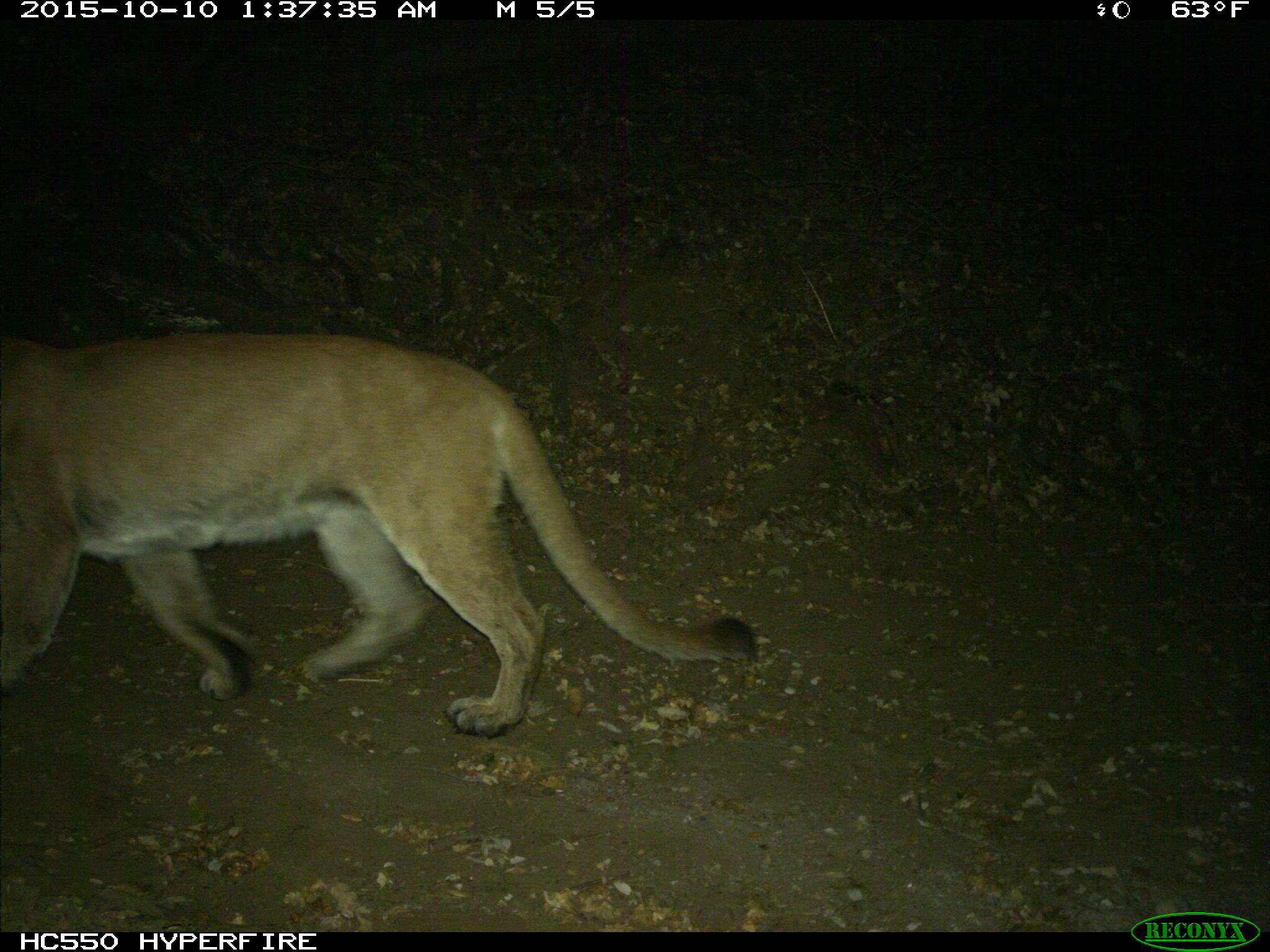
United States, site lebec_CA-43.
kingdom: Animalia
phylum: Chordata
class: Mammalia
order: Carnivora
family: Felidae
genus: Puma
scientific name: Puma concolor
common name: mountain lion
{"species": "Puma concolor (mountain lion)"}